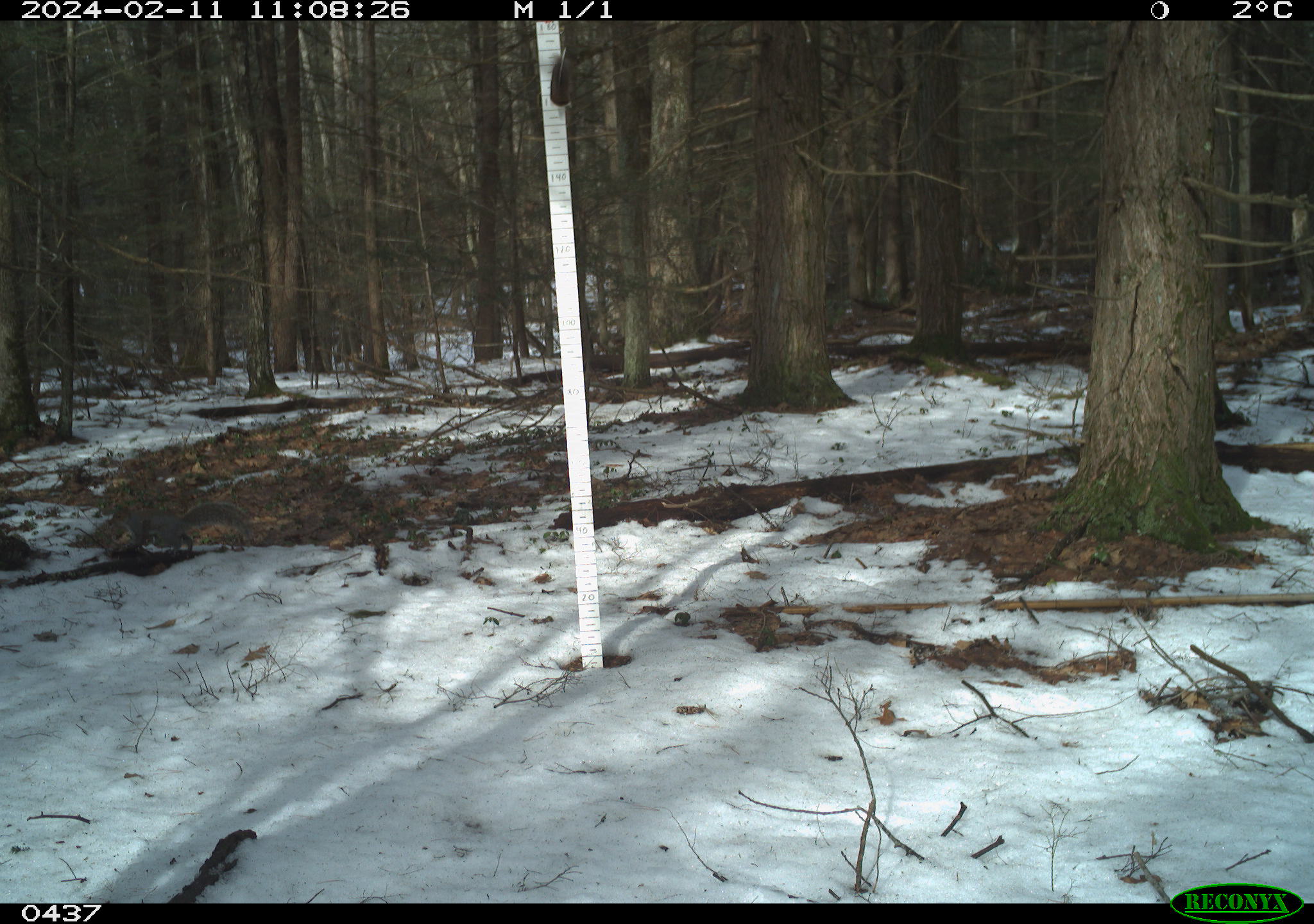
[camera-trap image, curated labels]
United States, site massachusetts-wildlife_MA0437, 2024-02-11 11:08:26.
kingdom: Animalia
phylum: Chordata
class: Mammalia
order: Rodentia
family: Sciuridae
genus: Sciurus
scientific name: Sciurus carolinensis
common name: gray squirrel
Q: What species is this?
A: Gray squirrel (Sciurus carolinensis).